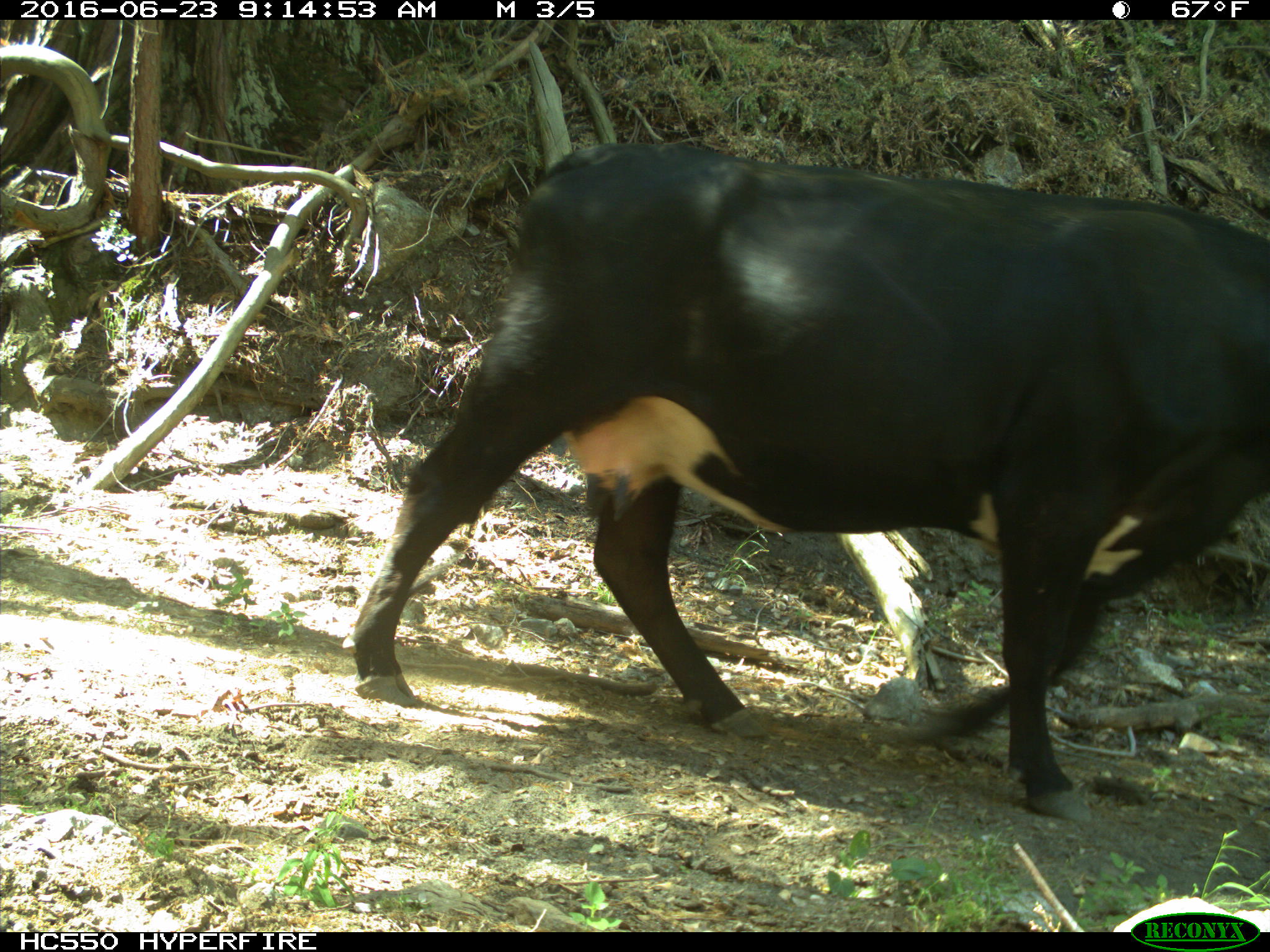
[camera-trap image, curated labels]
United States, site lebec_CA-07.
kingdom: Animalia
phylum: Chordata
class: Mammalia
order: Artiodactyla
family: Bovidae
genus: Bos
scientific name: Bos taurus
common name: domestic cow